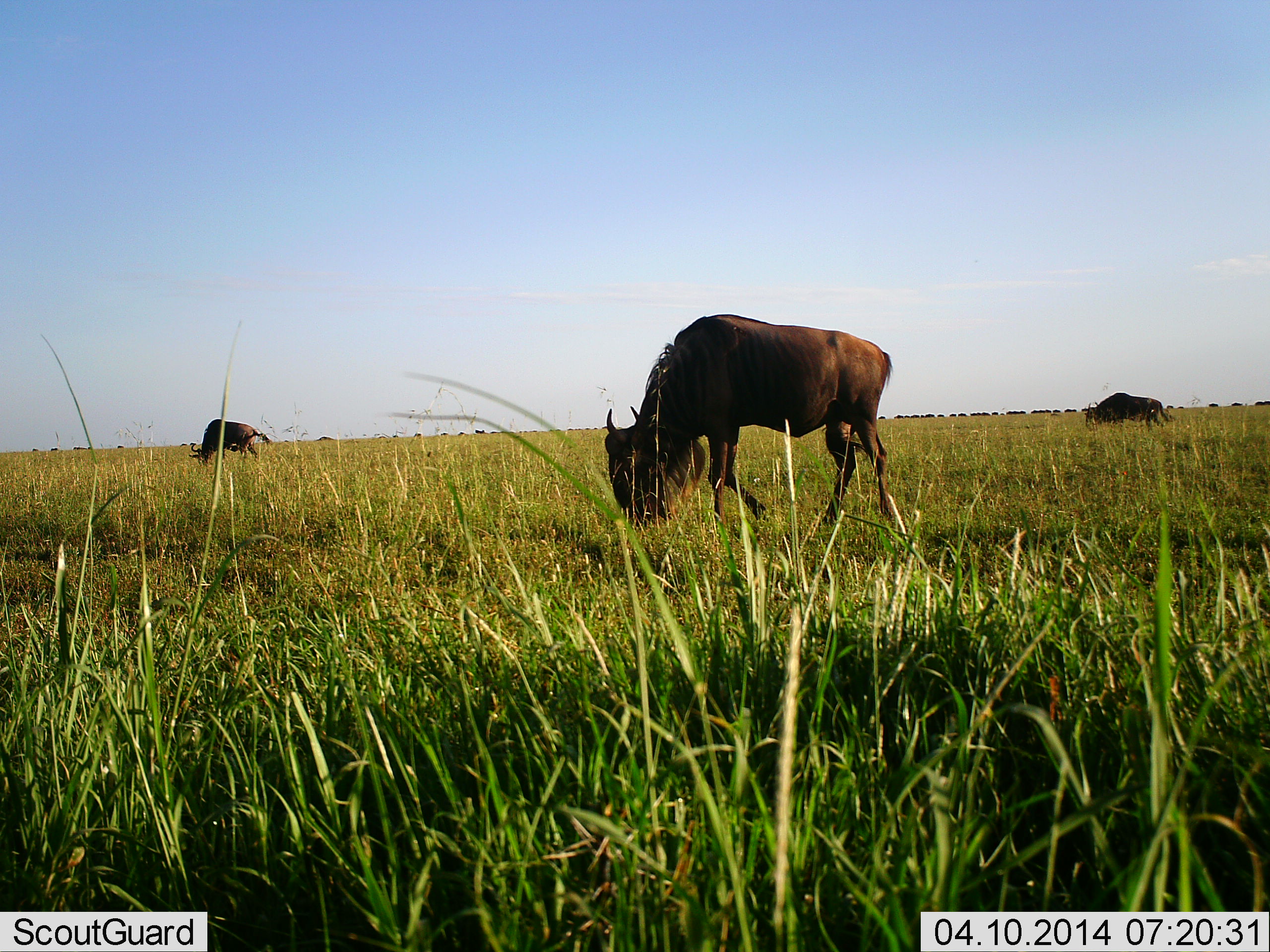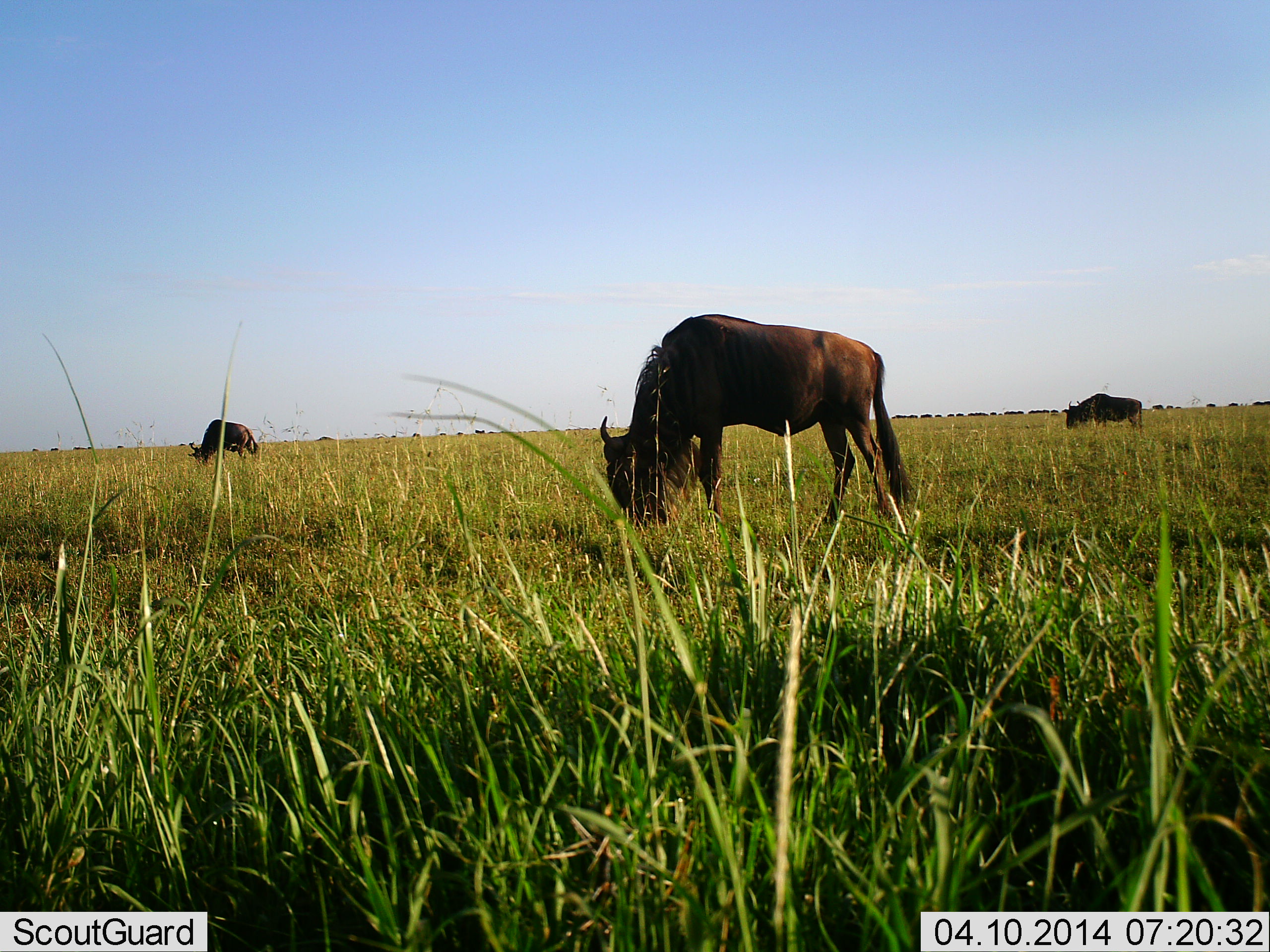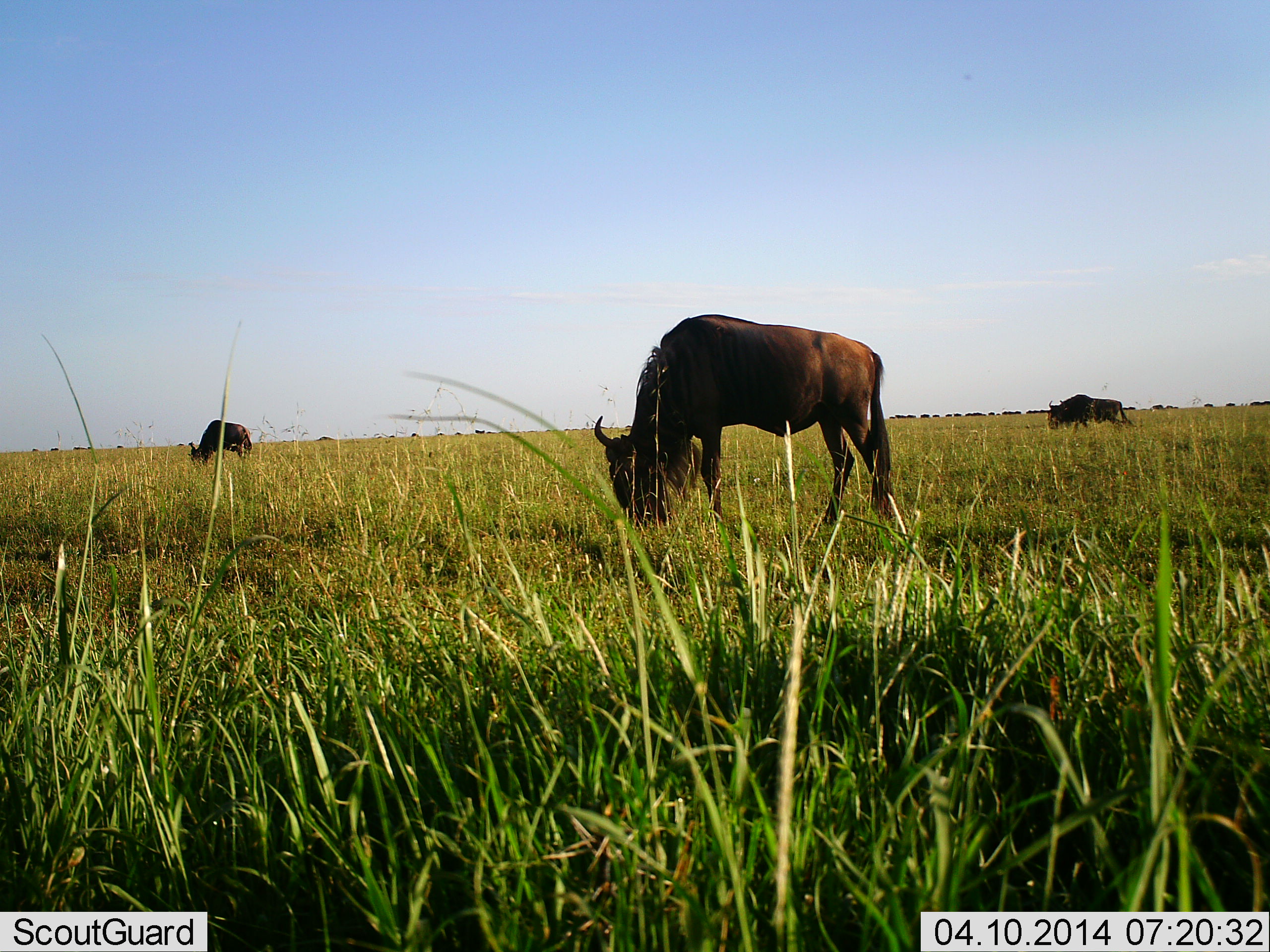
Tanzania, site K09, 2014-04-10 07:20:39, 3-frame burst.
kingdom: Animalia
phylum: Chordata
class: Mammalia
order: Artiodactyla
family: Bovidae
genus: Connochaetes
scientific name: Connochaetes taurinus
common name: blue wildebeest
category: wildebeest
Wildebeest (blue wildebeest) (Connochaetes taurinus), count 3. Behavior (volunteer vote fractions): standing 24%, resting 0%, moving 18%, interacting 1%. Young present (vote fraction): 0%. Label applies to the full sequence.